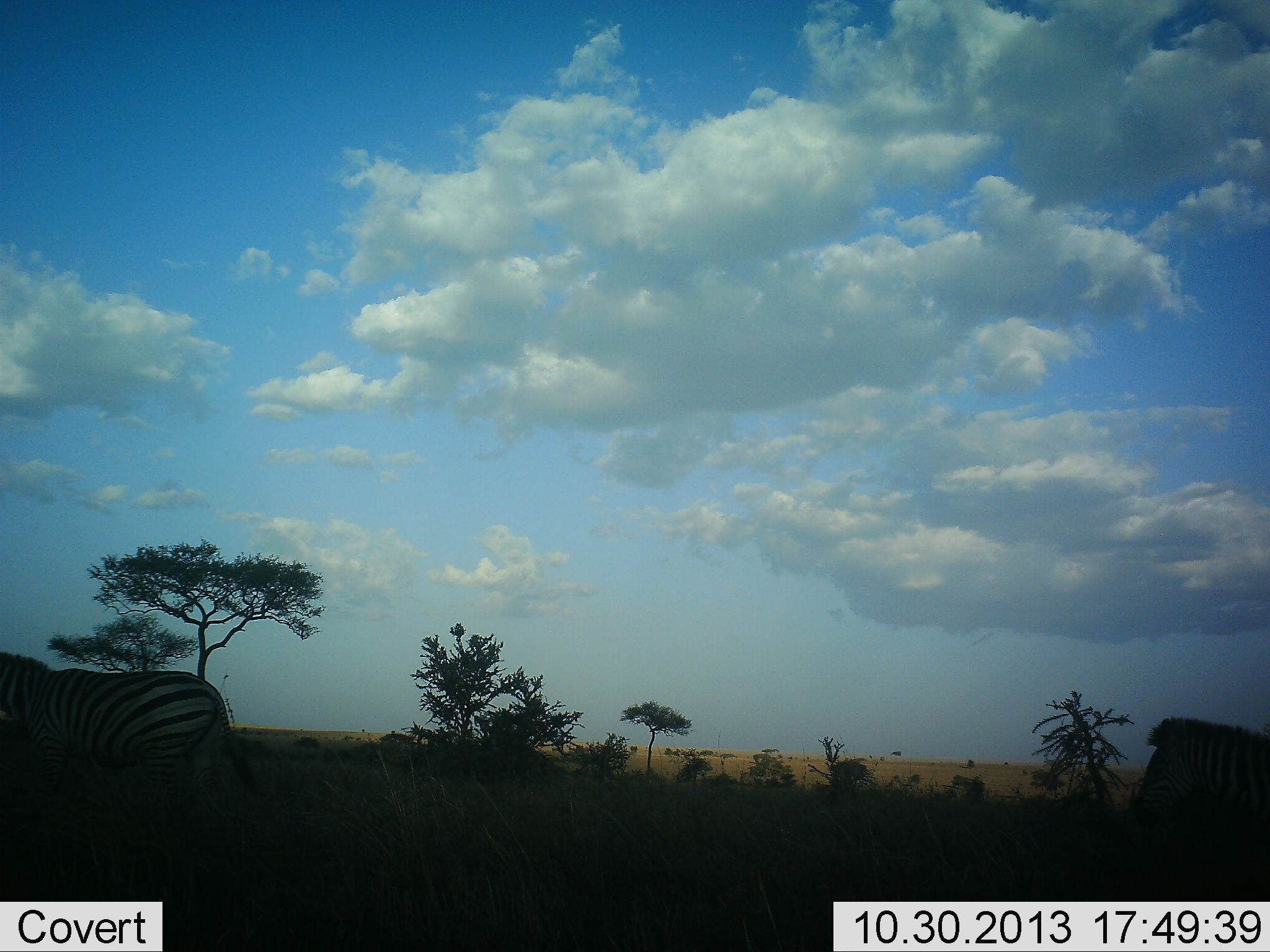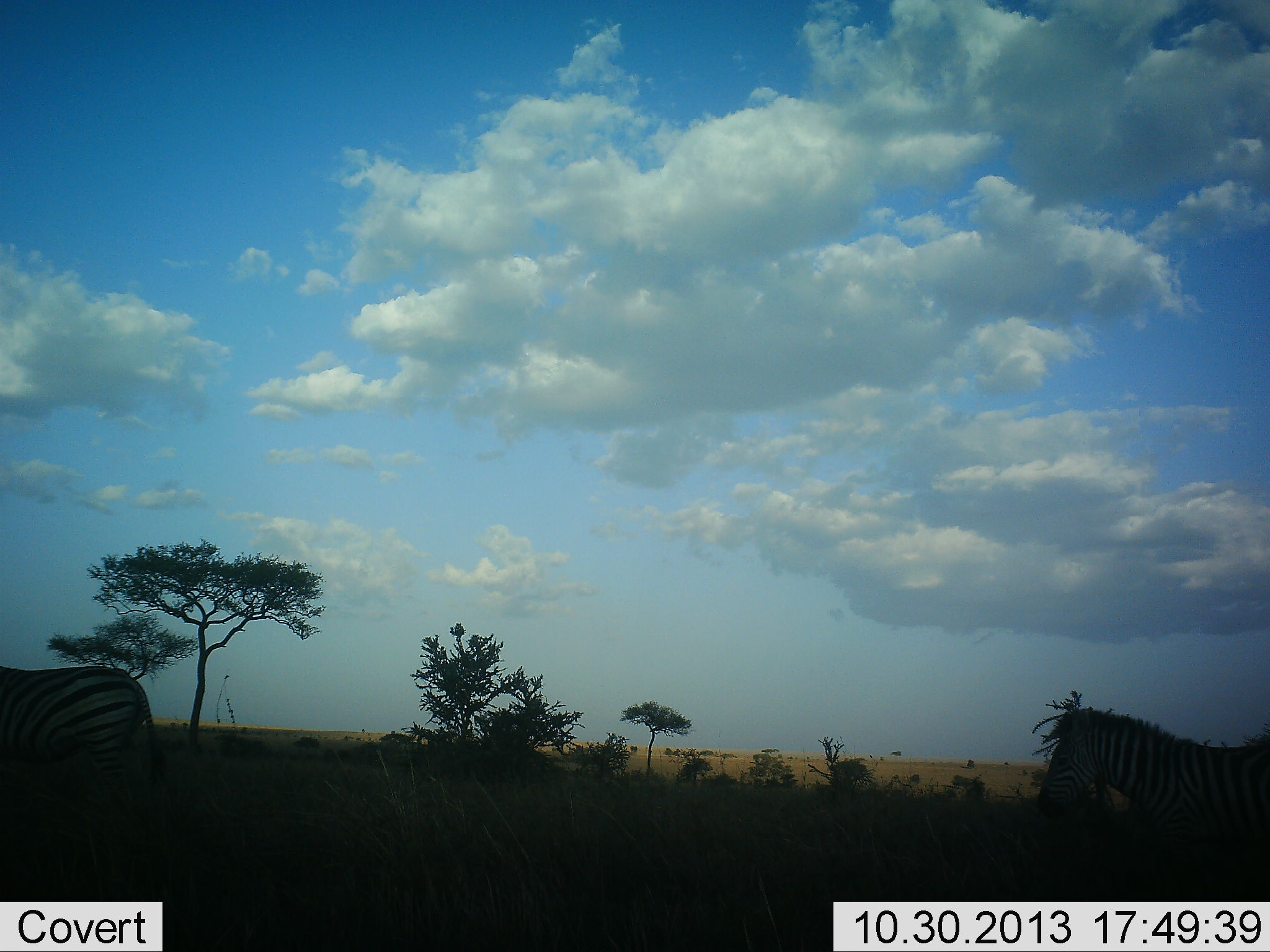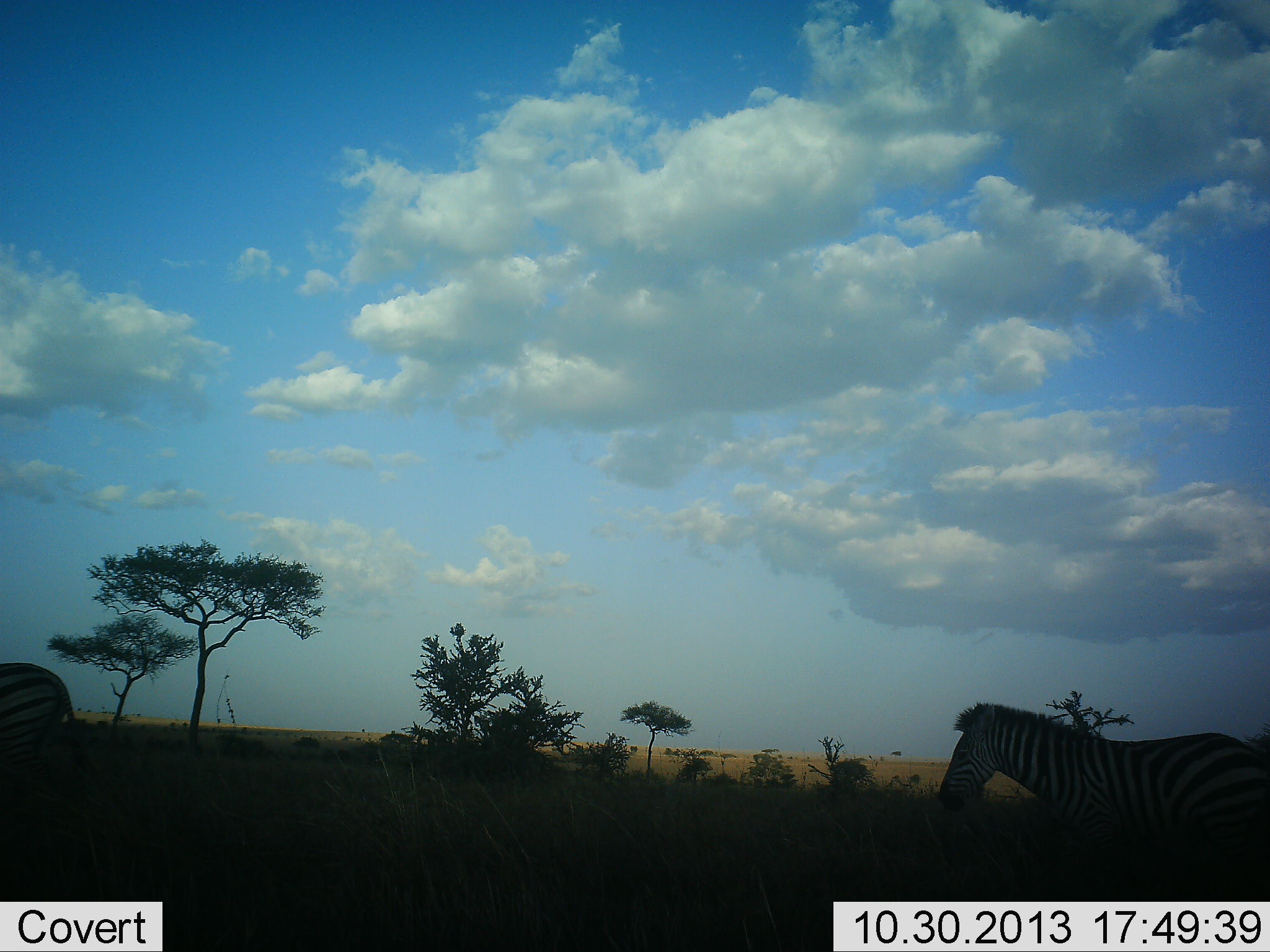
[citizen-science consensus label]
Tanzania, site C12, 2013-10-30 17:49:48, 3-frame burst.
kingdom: Animalia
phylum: Chordata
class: Mammalia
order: Perissodactyla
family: Equidae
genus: Equus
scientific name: Equus quagga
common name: plains zebra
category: zebra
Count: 2.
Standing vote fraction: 8%.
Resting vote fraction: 0%.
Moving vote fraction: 97%.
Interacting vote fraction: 0%.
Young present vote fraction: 0%.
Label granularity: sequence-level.